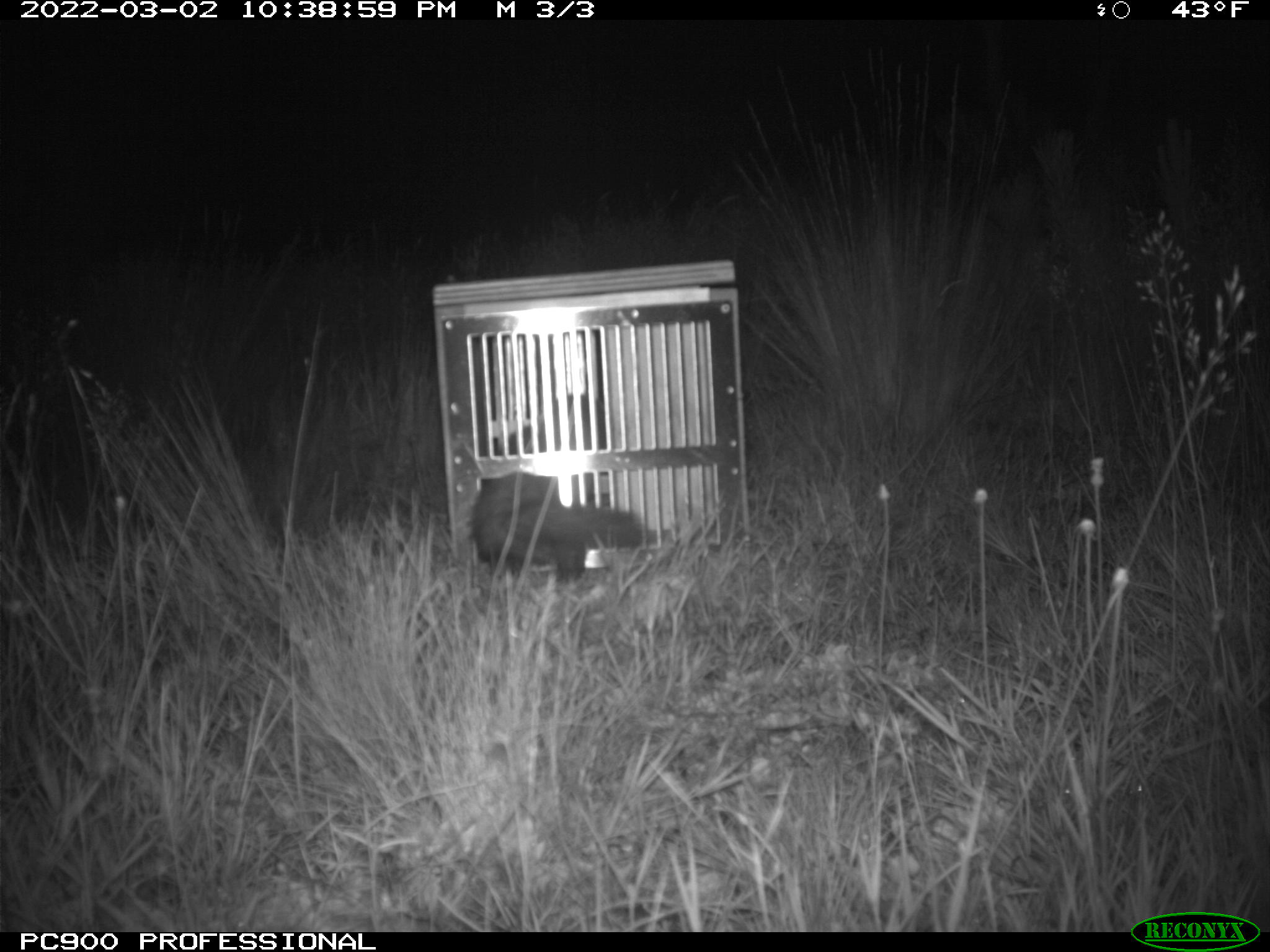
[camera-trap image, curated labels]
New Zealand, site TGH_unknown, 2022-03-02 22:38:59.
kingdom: Animalia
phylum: Chordata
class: Mammalia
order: Carnivora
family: Mustelidae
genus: Mustela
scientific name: Mustela furo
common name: ferret